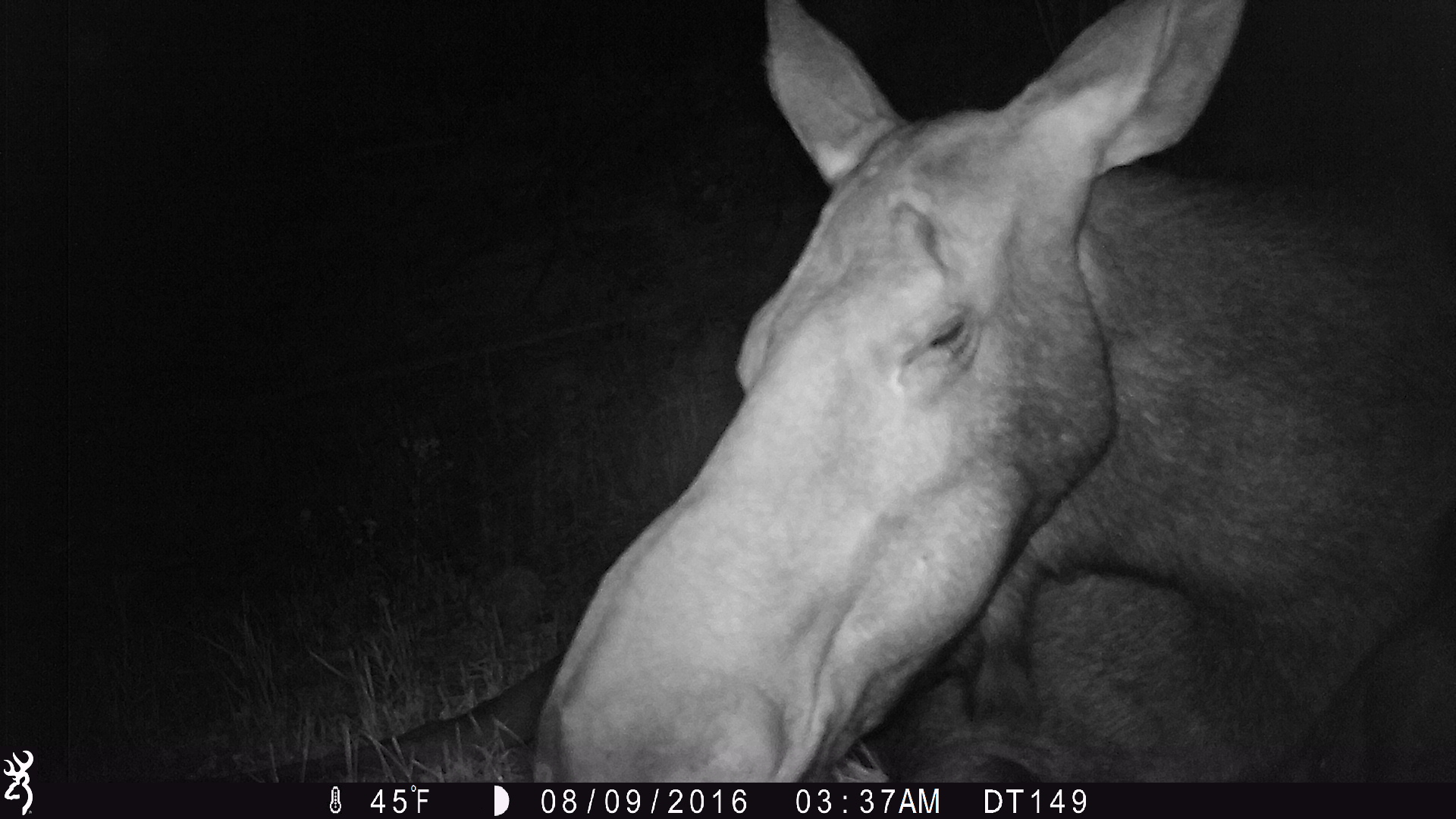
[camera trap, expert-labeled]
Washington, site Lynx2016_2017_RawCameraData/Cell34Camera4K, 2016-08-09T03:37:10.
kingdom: Animalia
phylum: Chordata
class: Mammalia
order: Artiodactyla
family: Cervidae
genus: Alces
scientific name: Alces alces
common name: moose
Alces alces (moose). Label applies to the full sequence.